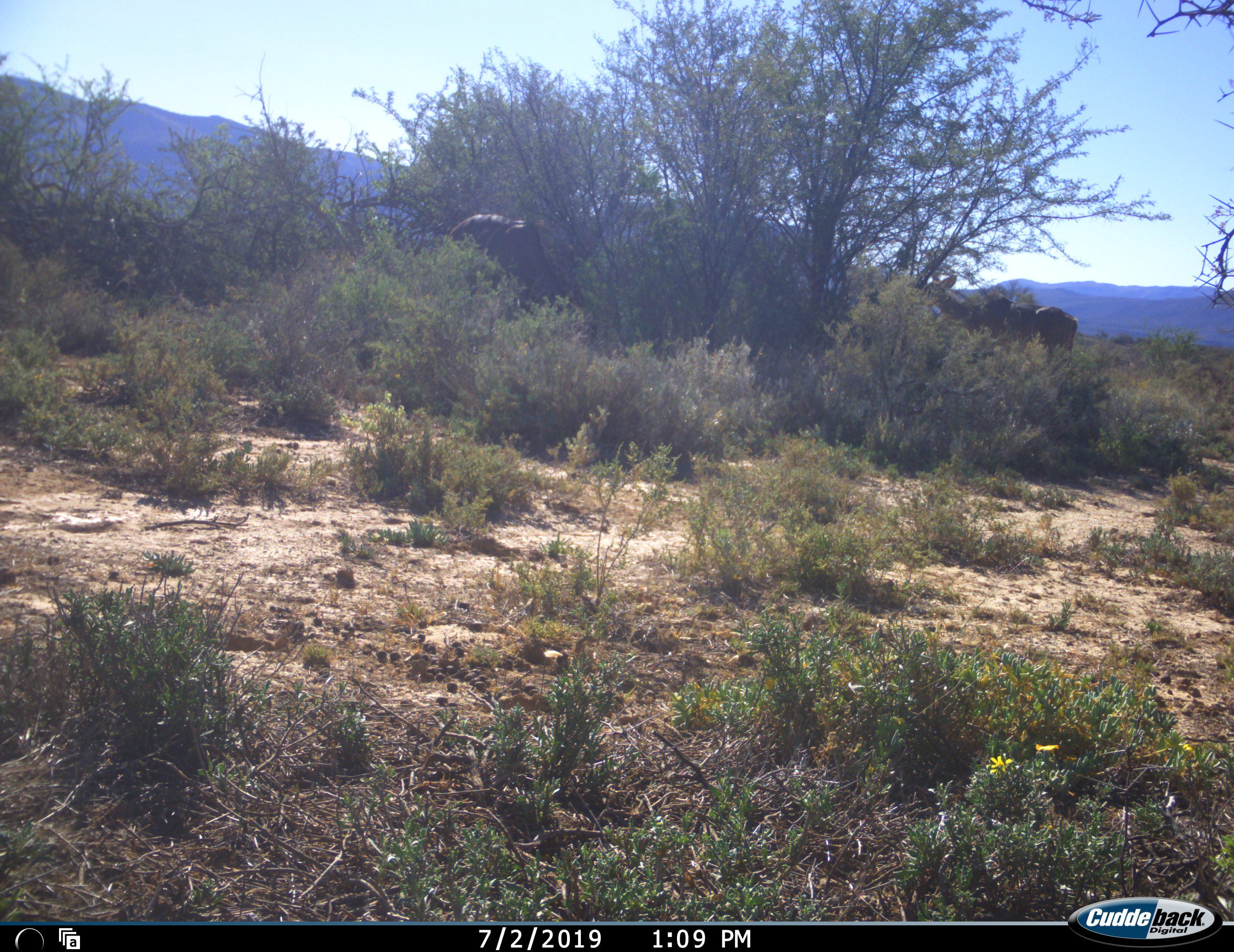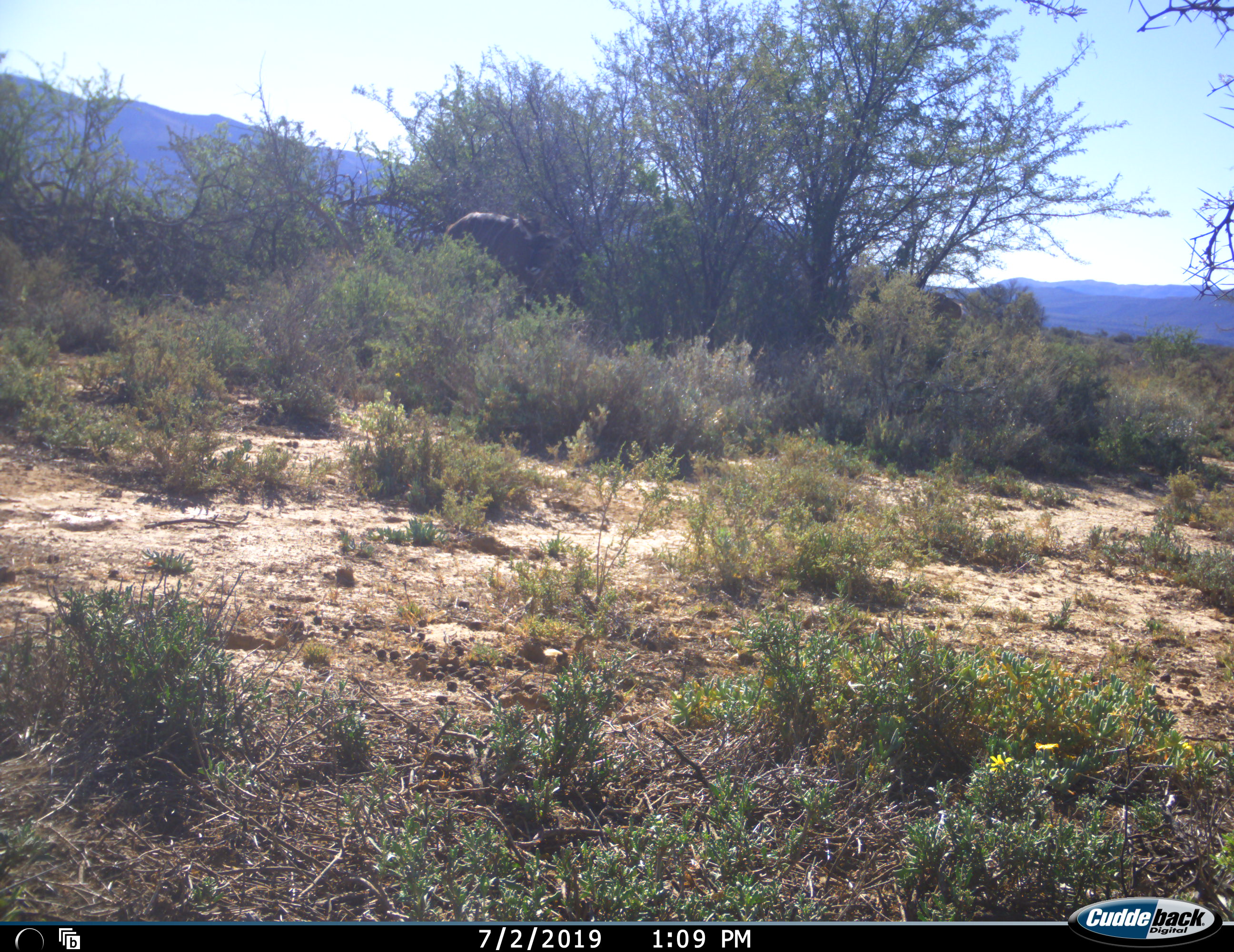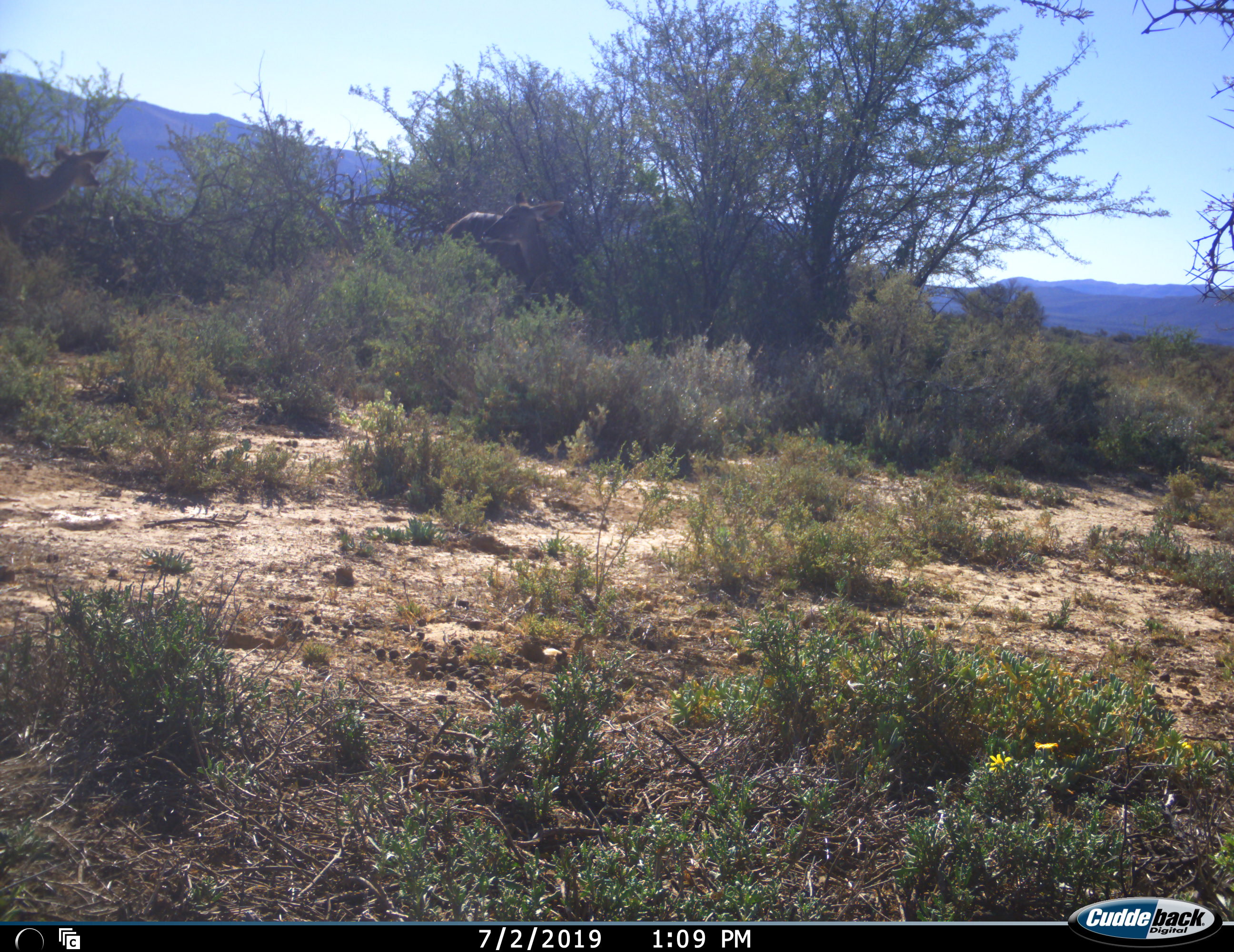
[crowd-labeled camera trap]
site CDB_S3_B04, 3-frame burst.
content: unidentified animal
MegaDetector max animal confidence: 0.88